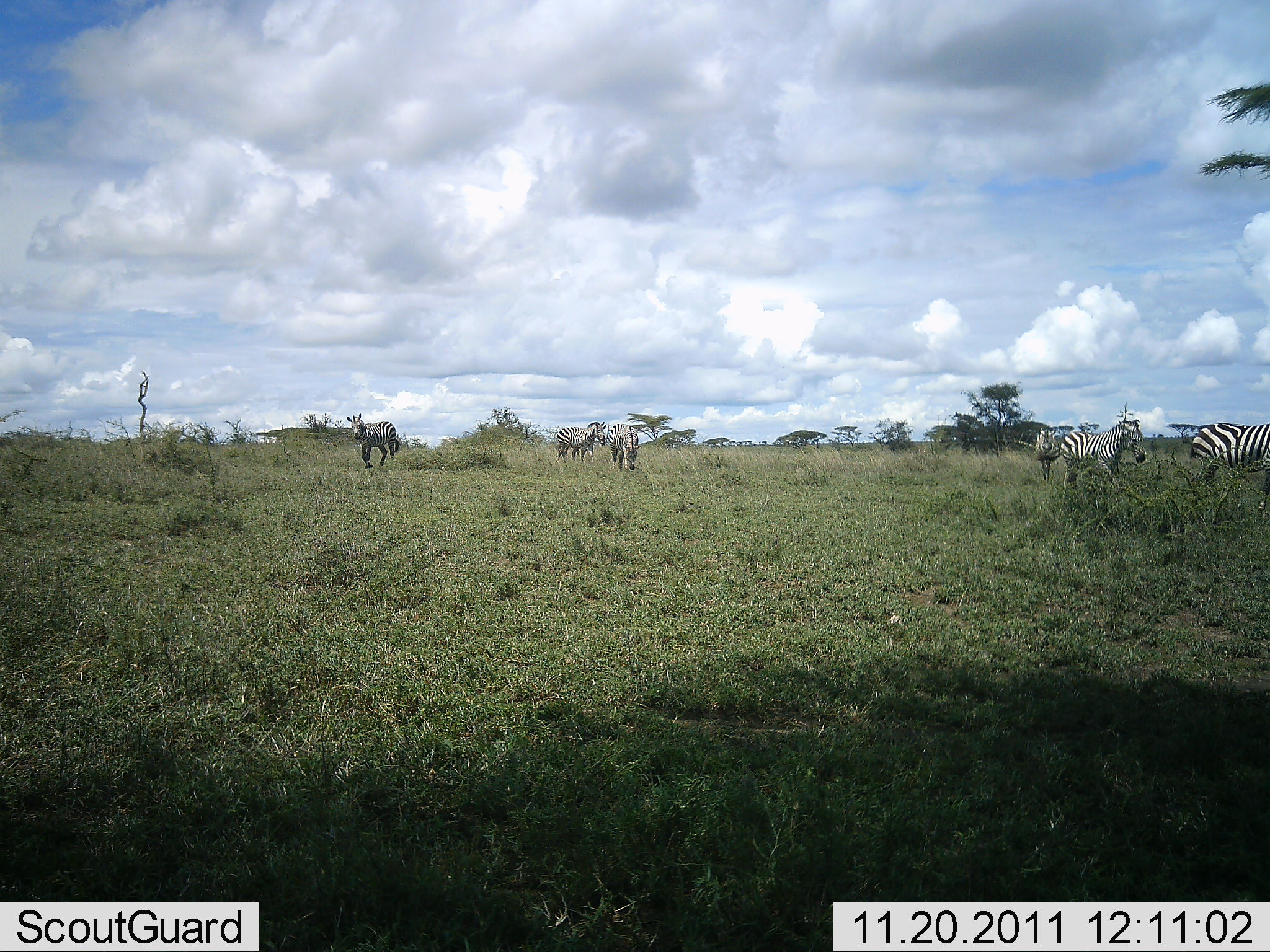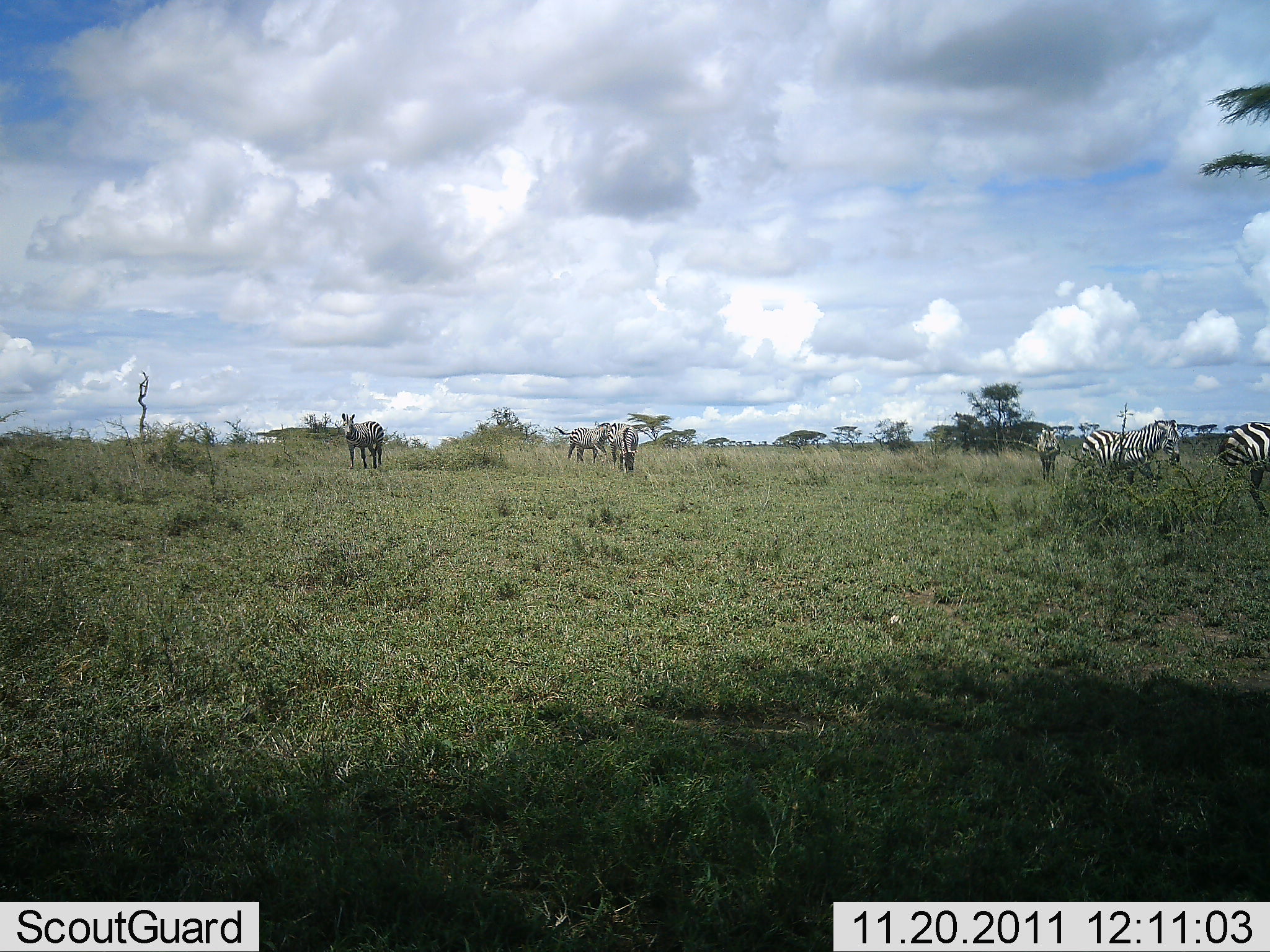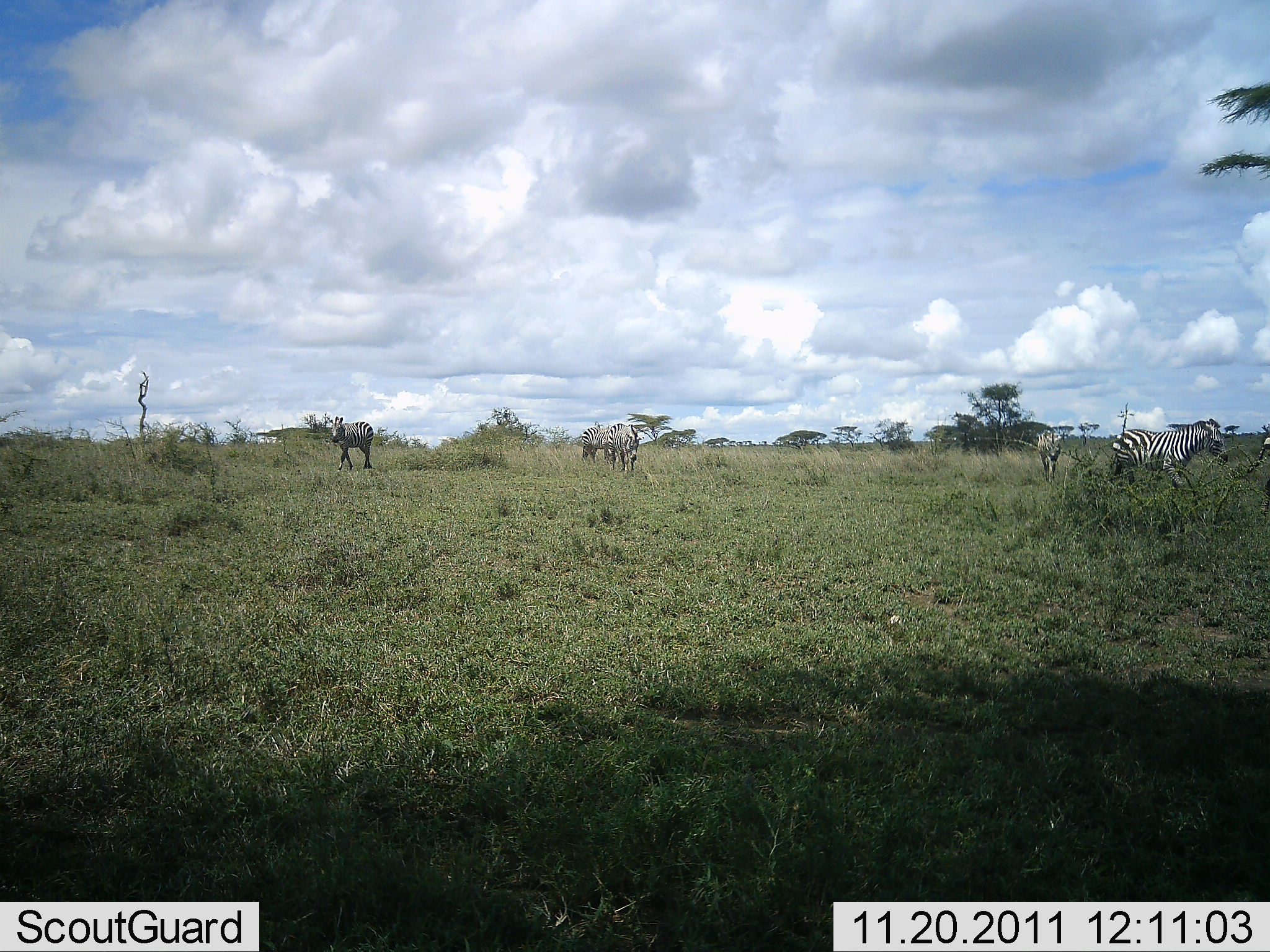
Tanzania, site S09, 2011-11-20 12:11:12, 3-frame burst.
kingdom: Animalia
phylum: Chordata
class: Mammalia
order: Perissodactyla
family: Equidae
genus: Equus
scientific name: Equus quagga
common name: plains zebra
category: zebra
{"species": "zebra (plains zebra) (Equus quagga)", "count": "6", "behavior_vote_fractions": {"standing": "25%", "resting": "0%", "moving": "75%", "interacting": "0%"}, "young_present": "0%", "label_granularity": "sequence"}